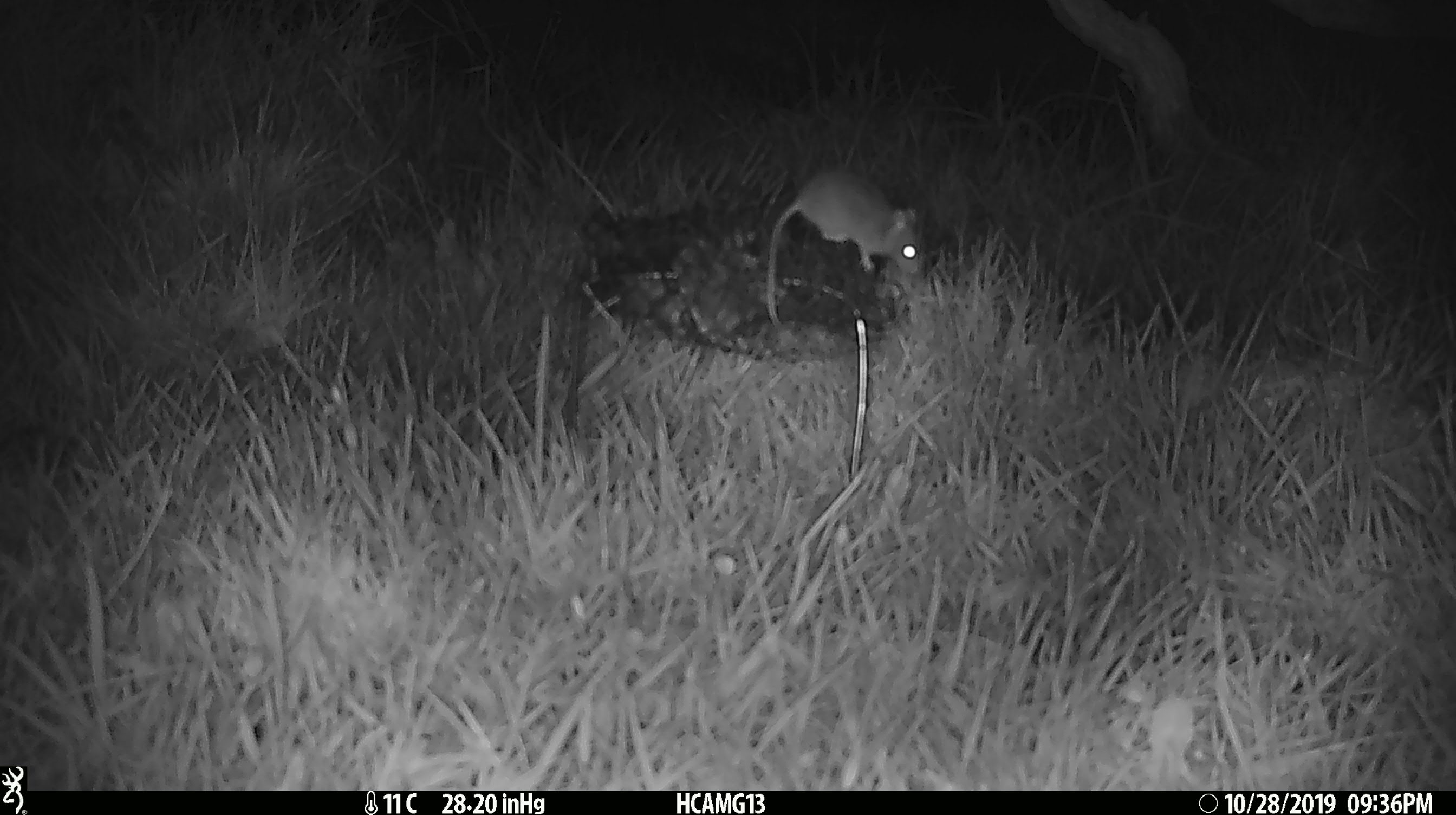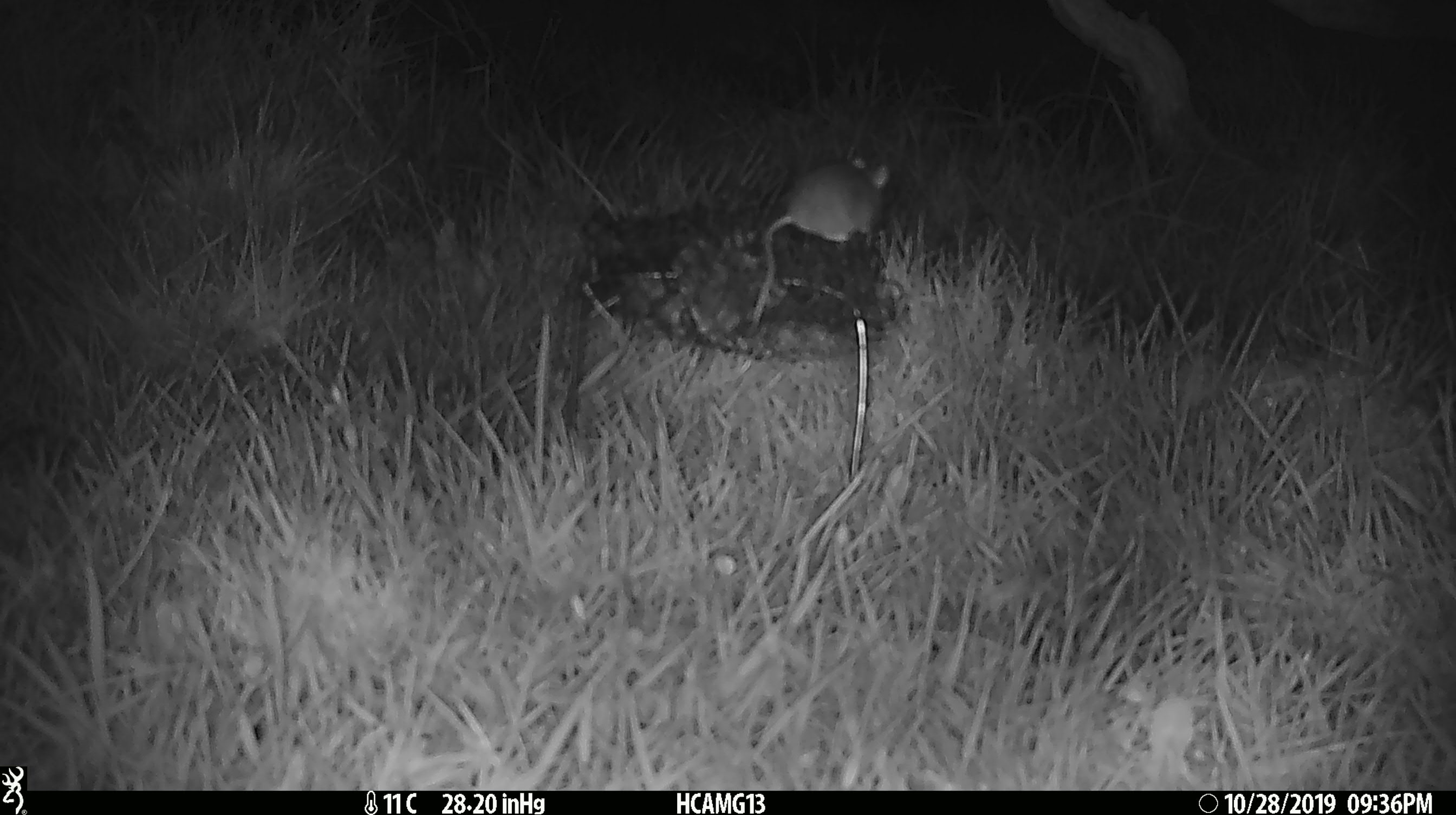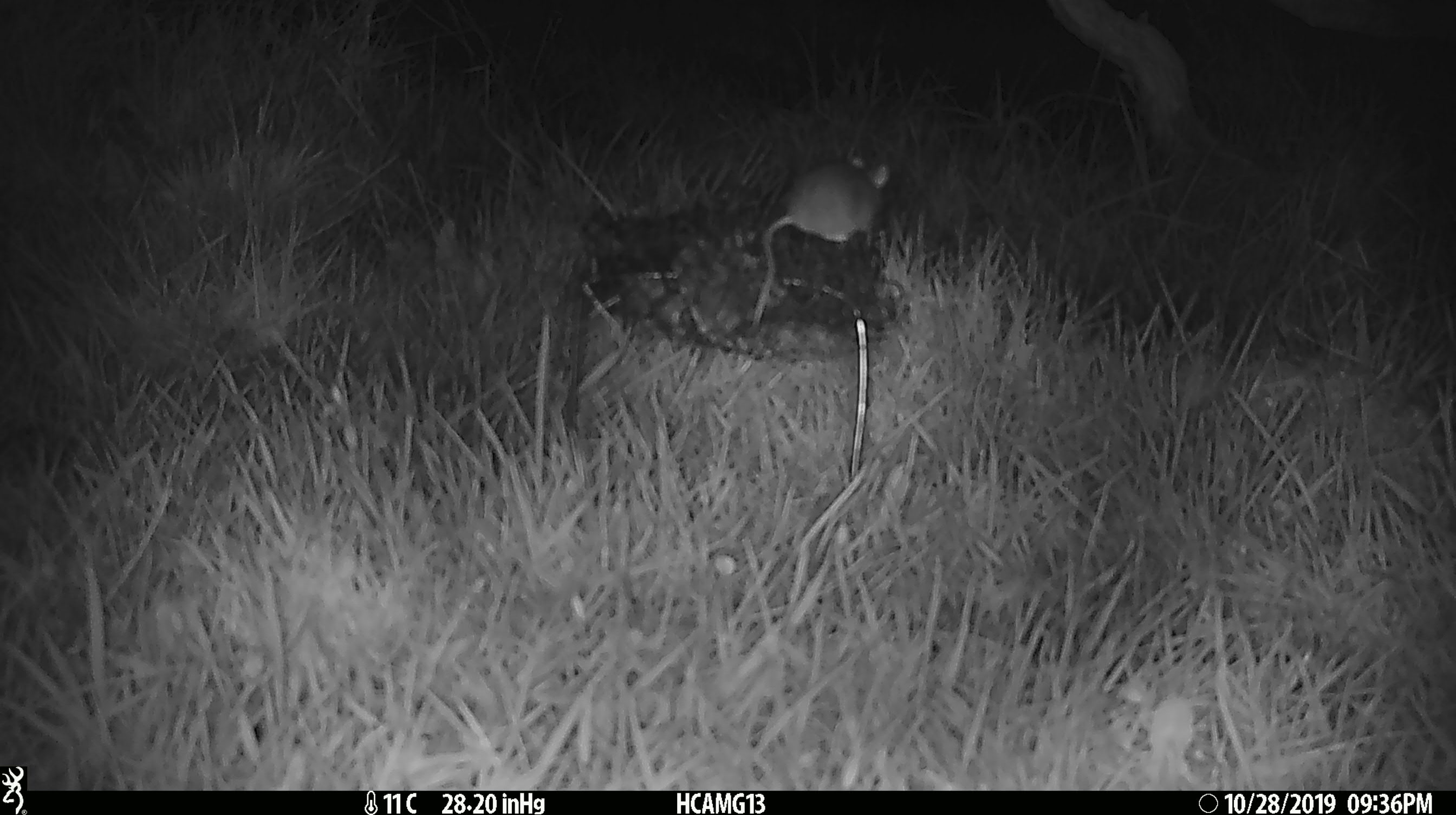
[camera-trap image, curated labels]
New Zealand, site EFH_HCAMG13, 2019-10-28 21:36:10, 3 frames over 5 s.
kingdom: Animalia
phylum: Chordata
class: Mammalia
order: Rodentia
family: Muridae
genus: Mus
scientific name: Mus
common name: mouse